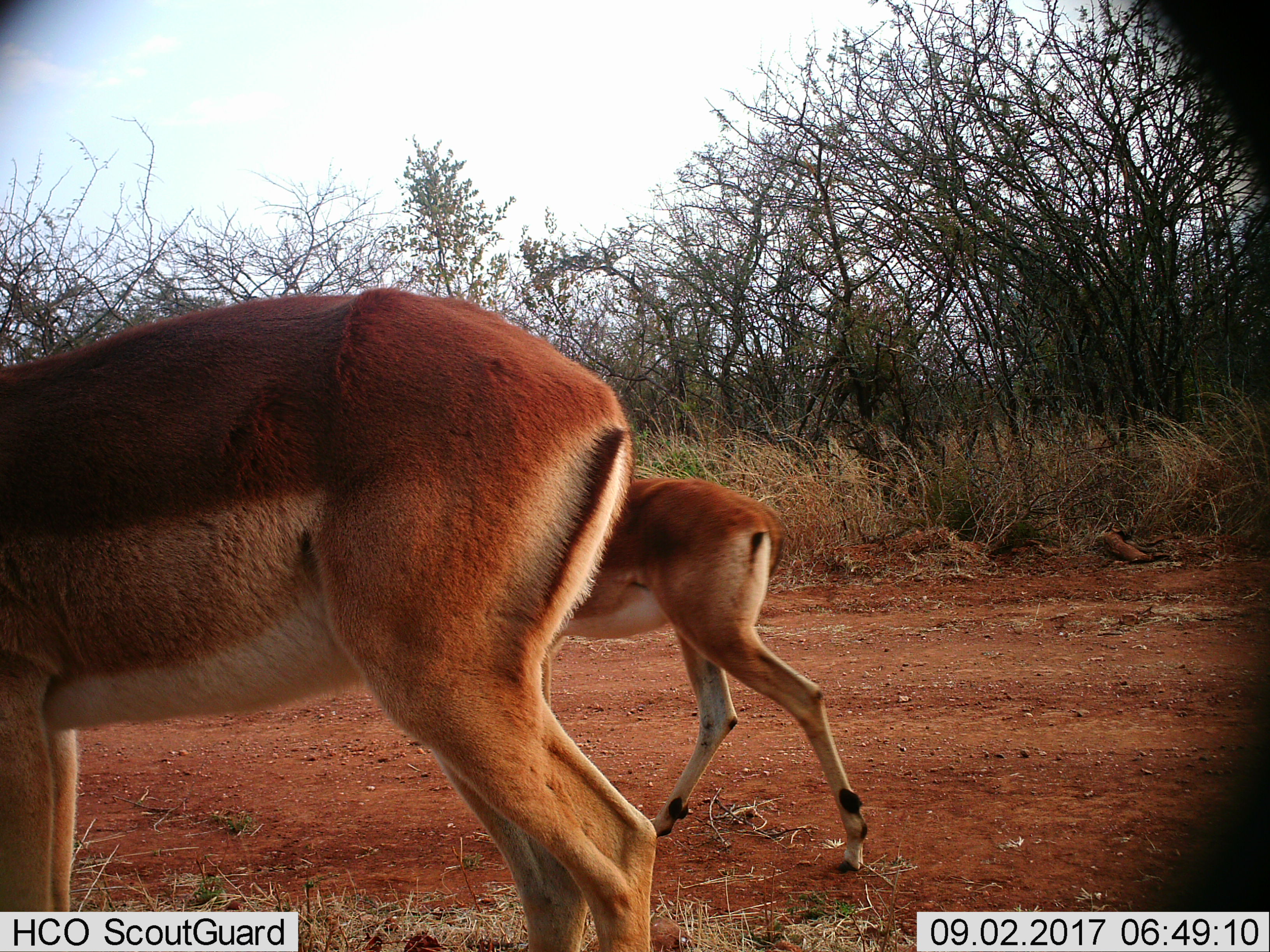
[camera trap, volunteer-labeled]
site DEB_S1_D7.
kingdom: Animalia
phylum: Chordata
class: Mammalia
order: Artiodactyla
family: Bovidae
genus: Aepyceros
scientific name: Aepyceros melampus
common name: impala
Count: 2.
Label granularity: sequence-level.